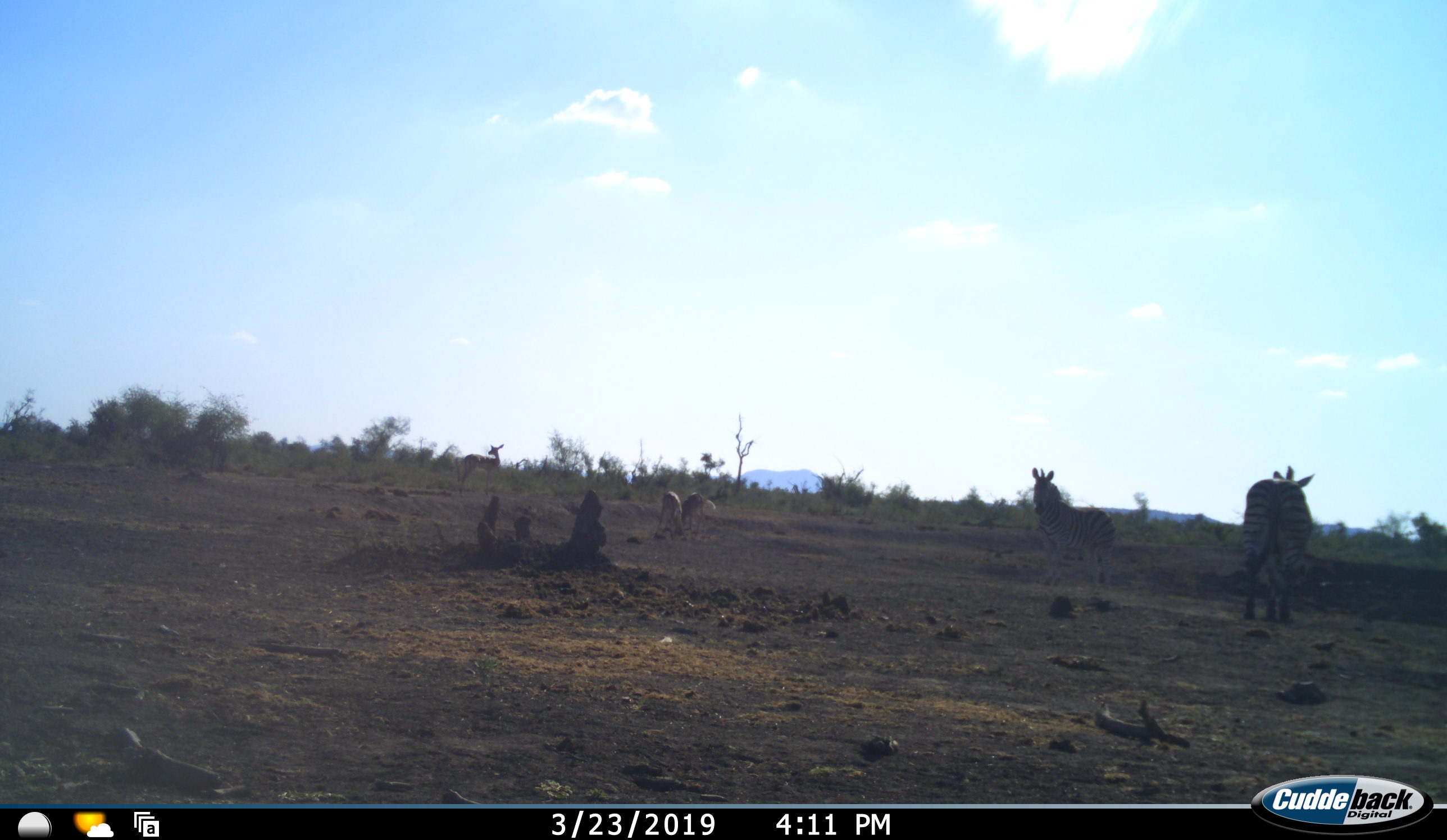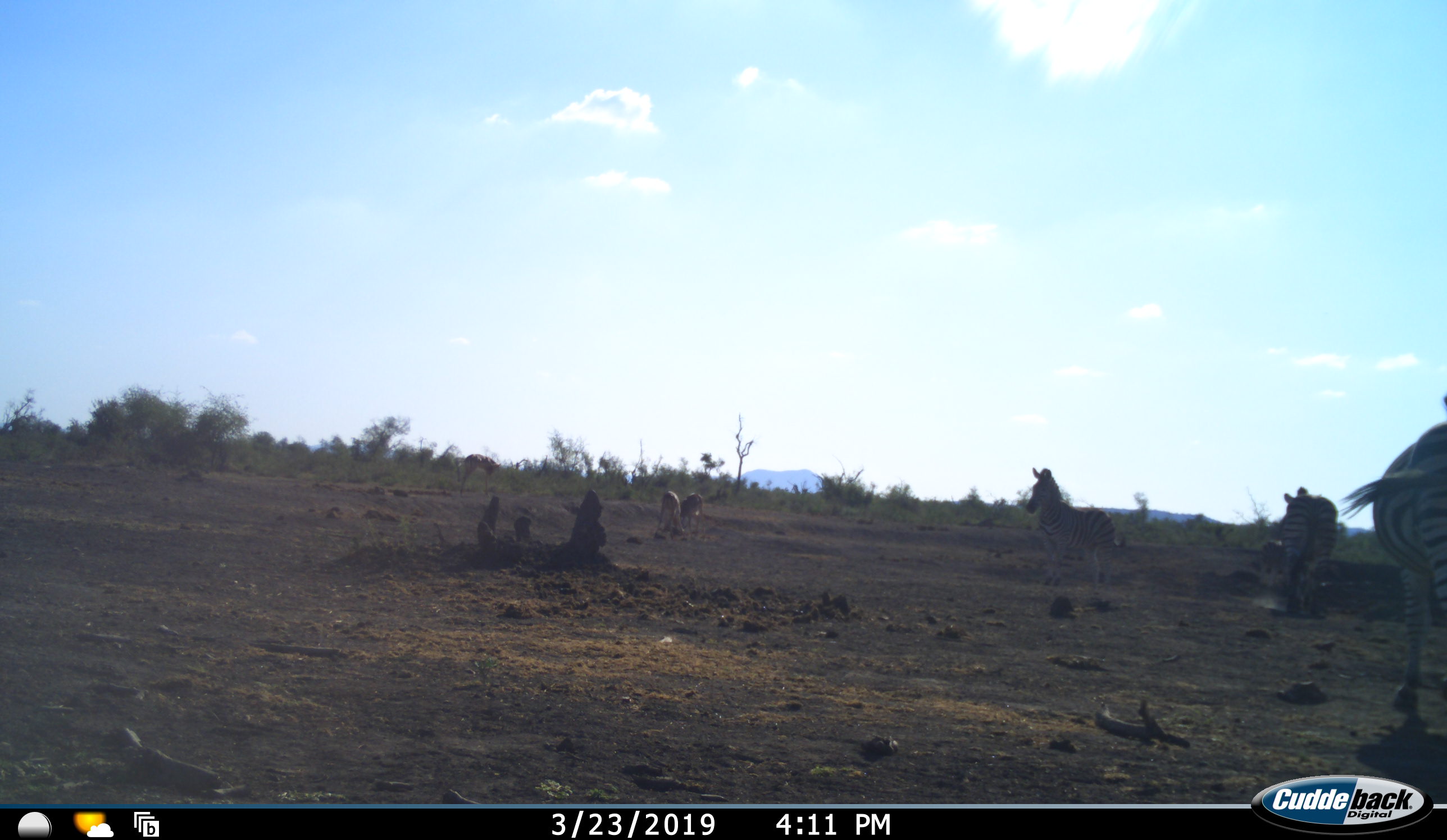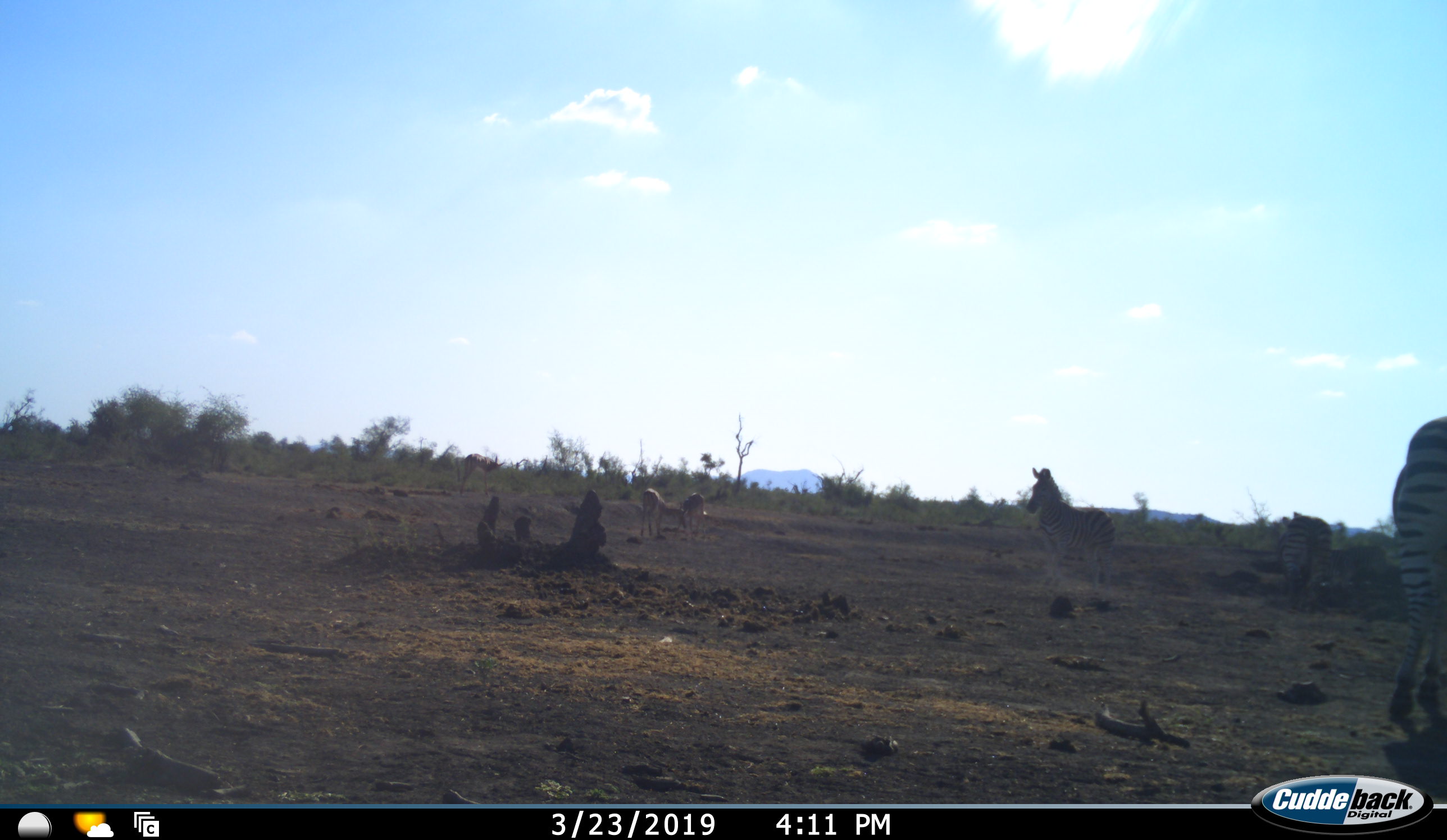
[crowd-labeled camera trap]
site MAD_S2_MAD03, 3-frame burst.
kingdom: Animalia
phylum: Chordata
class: Mammalia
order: Perissodactyla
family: Equidae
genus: Equus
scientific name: Equus quagga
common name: plains zebra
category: zebraplains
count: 3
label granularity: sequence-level